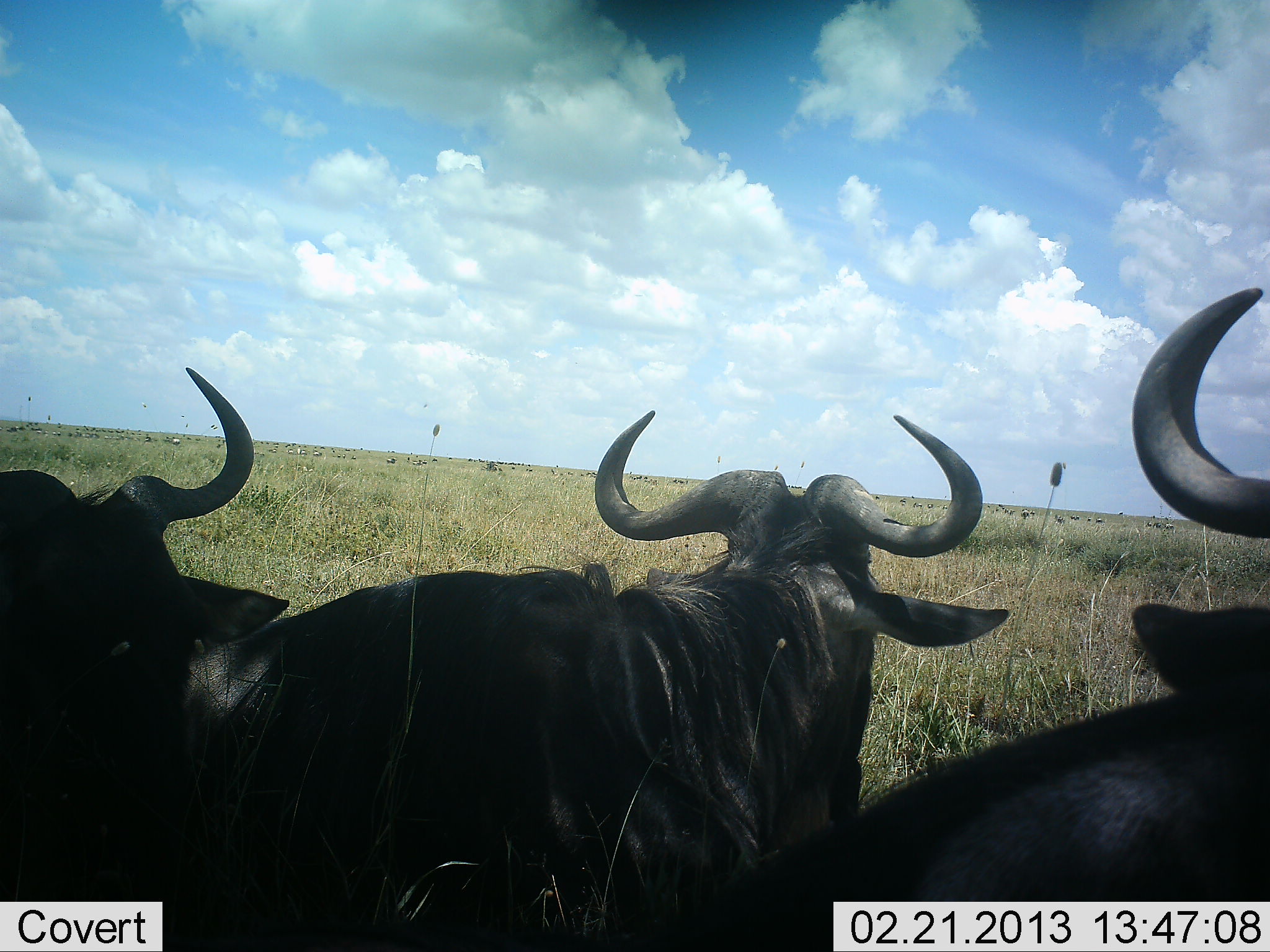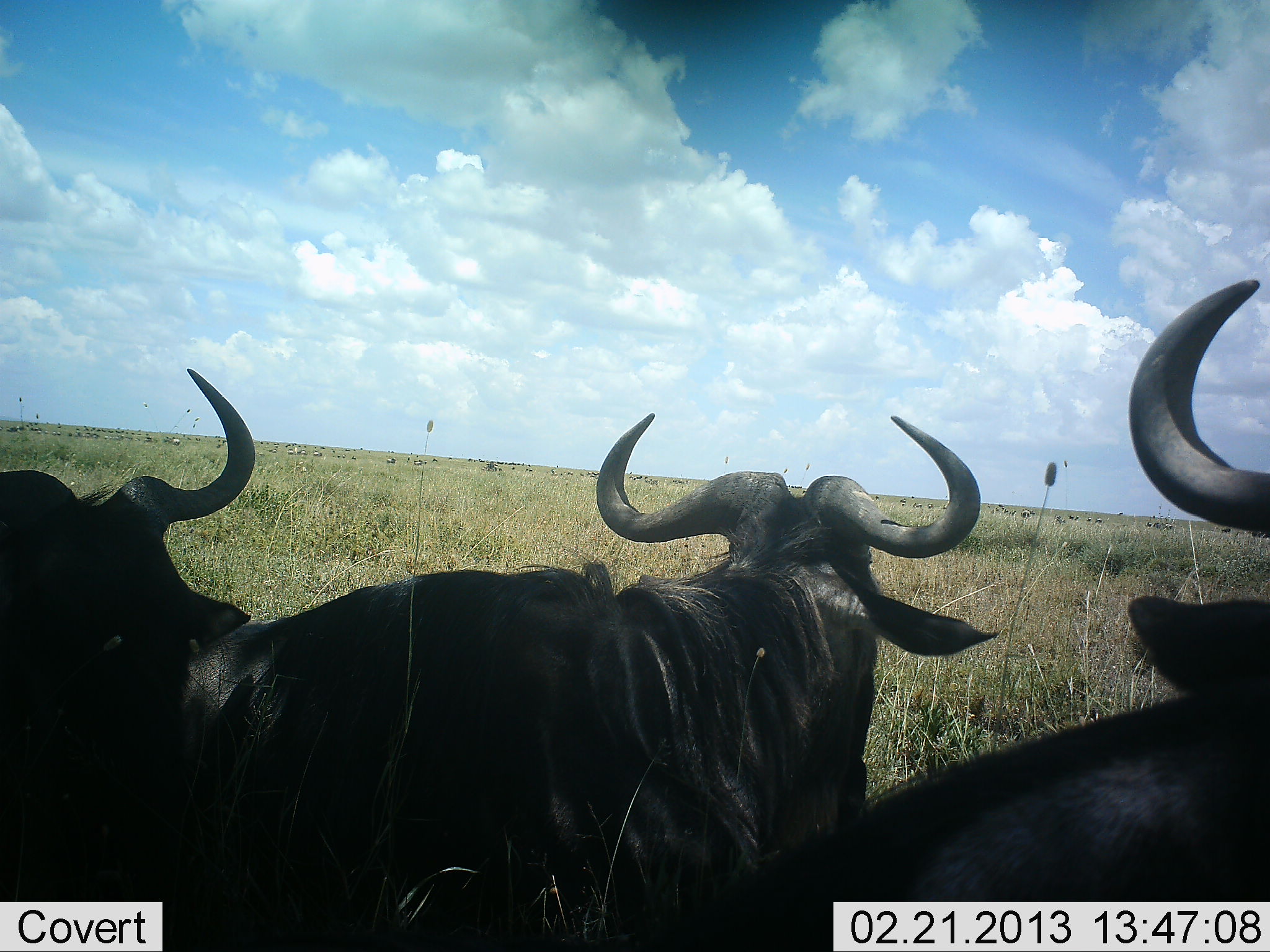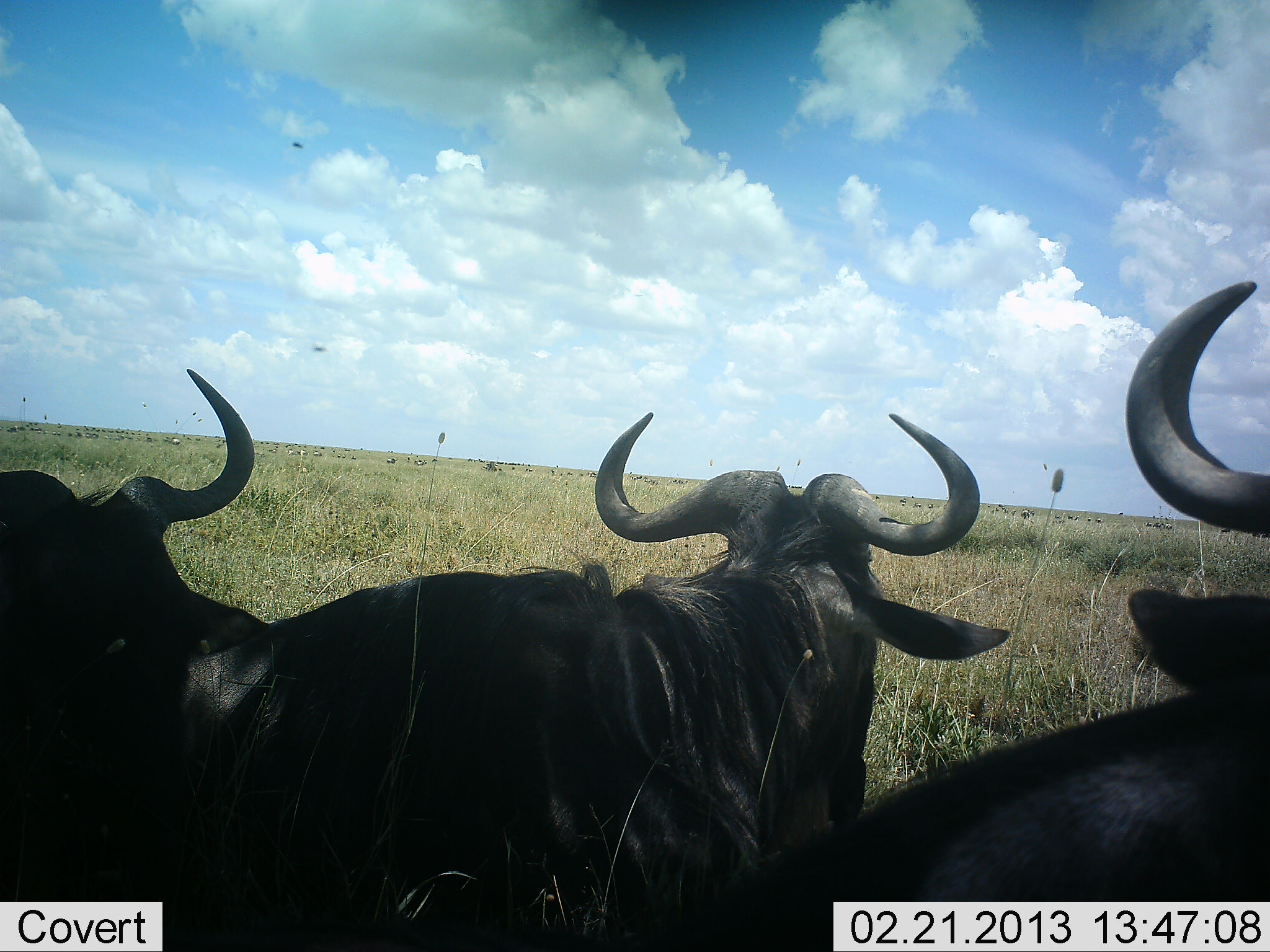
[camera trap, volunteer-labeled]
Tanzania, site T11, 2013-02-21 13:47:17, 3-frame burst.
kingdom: Animalia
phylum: Chordata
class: Mammalia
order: Artiodactyla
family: Bovidae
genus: Connochaetes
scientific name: Connochaetes taurinus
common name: blue wildebeest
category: wildebeest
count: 3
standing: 53%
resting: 60%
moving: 0%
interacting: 0%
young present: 0%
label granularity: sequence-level